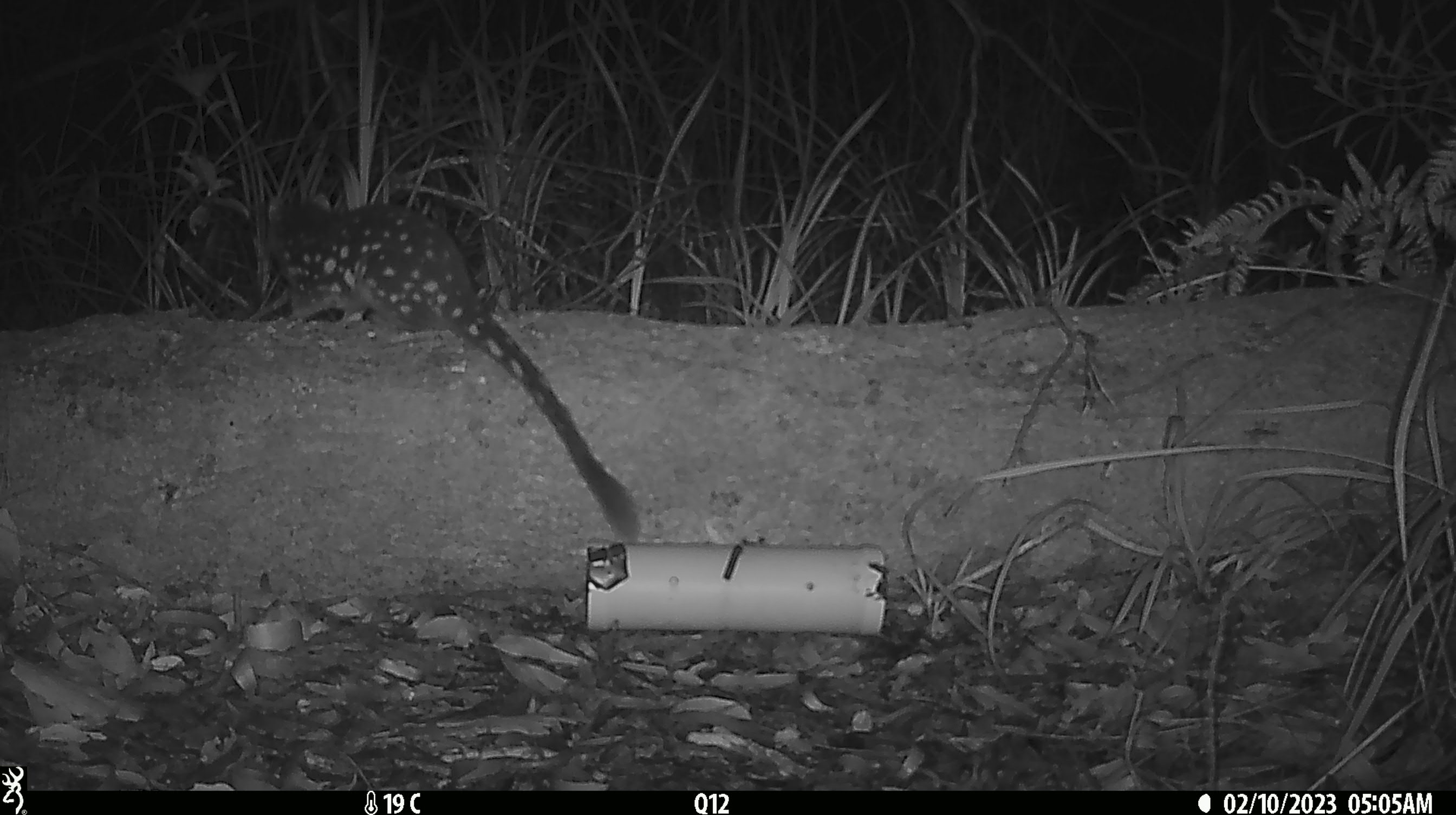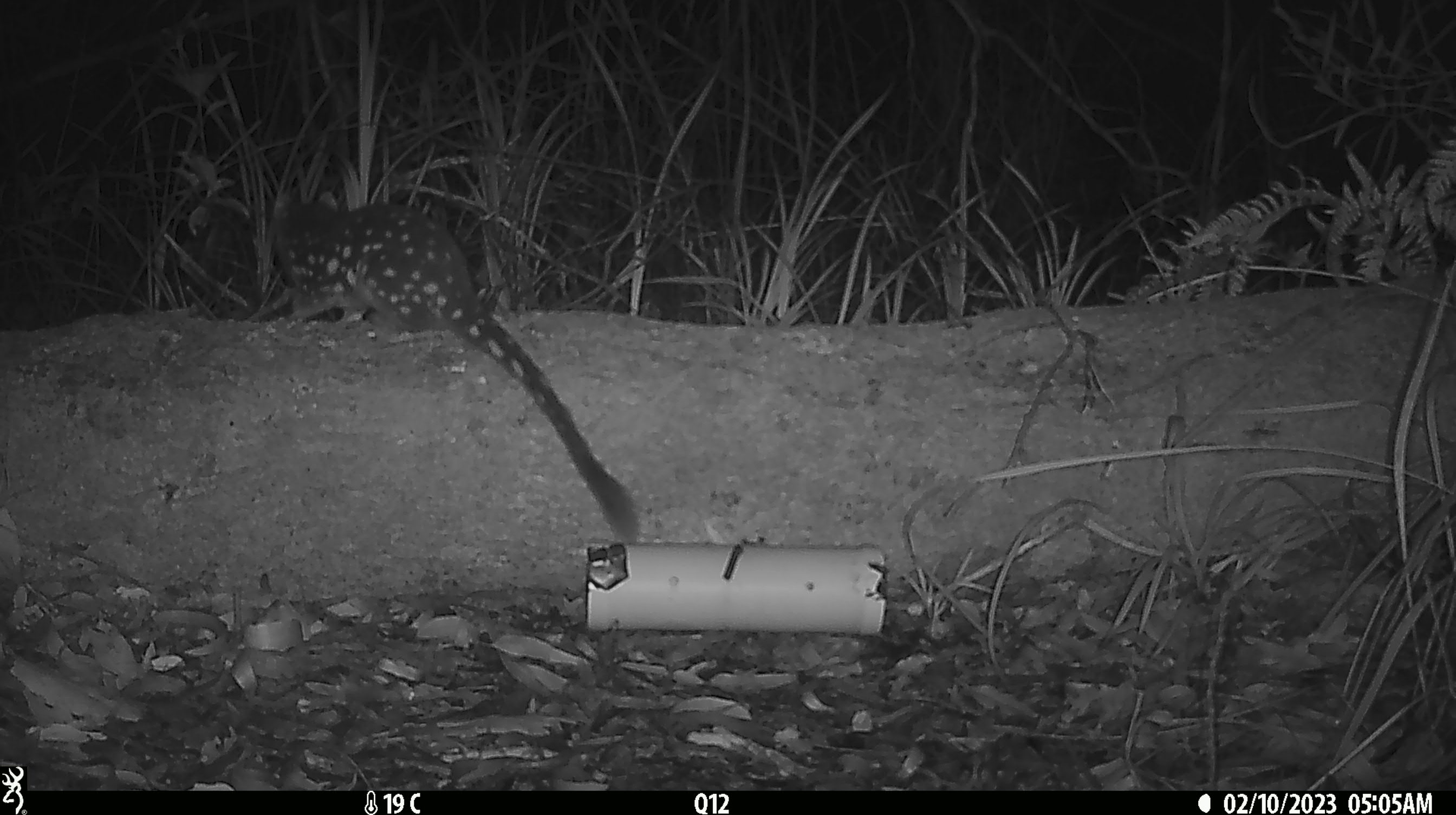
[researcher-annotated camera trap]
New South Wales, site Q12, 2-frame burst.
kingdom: Animalia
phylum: Chordata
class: Mammalia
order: Dasyuromorphia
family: Dasyuridae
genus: Dasyurus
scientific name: Dasyurus maculatus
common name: spotted-tailed quoll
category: quoll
Quoll (spotted-tailed quoll) (Dasyurus maculatus).